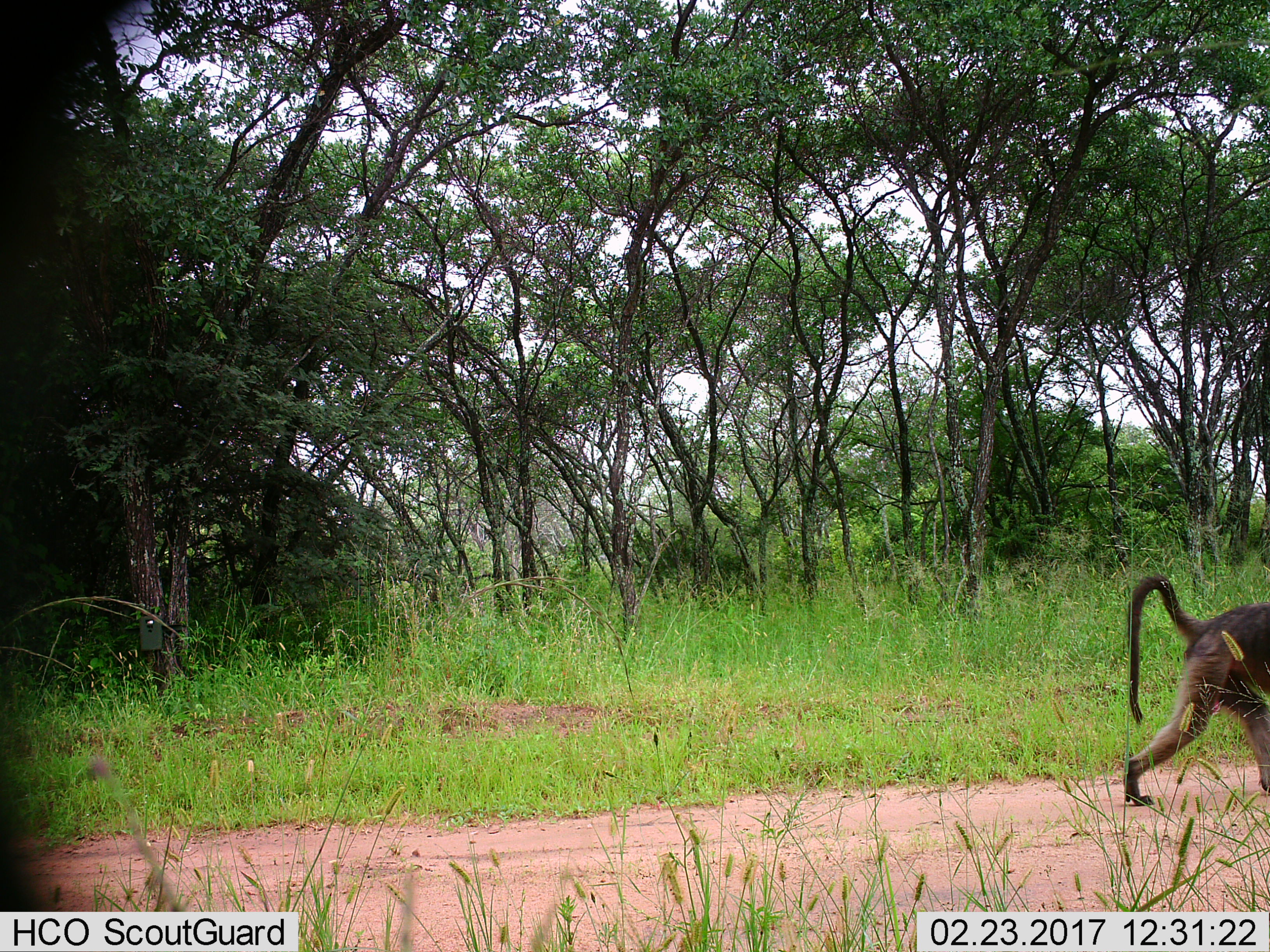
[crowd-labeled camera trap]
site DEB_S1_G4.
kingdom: Animalia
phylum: Chordata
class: Mammalia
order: Primates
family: Cercopithecidae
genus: Papio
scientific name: Papio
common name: baboon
Baboon (Papio), count 1. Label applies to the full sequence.